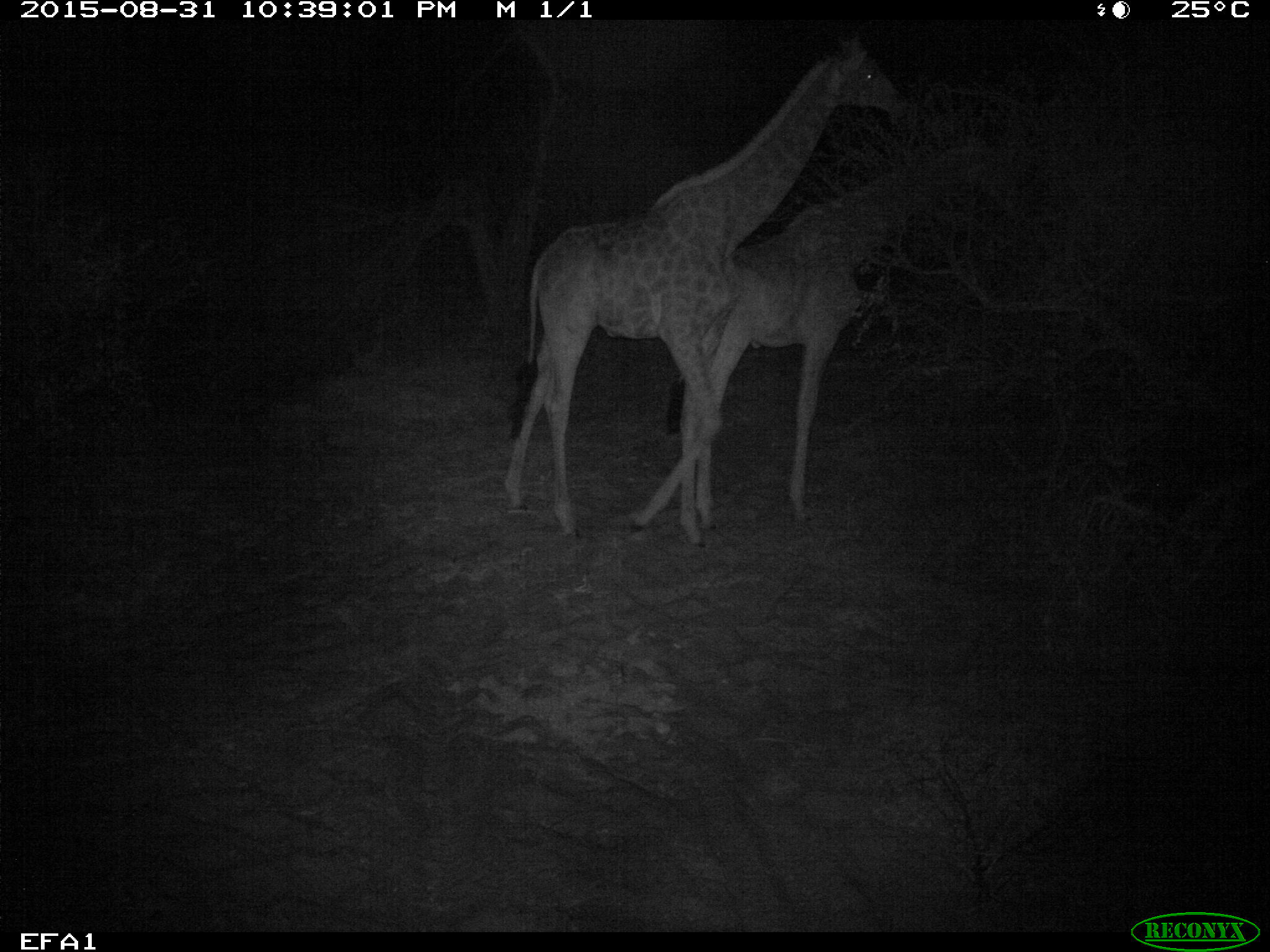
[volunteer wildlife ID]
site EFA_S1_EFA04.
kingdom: Animalia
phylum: Chordata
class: Mammalia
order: Artiodactyla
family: Giraffidae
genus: Giraffa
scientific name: Giraffa camelopardalis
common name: giraffe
Giraffe (Giraffa camelopardalis), count 2. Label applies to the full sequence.